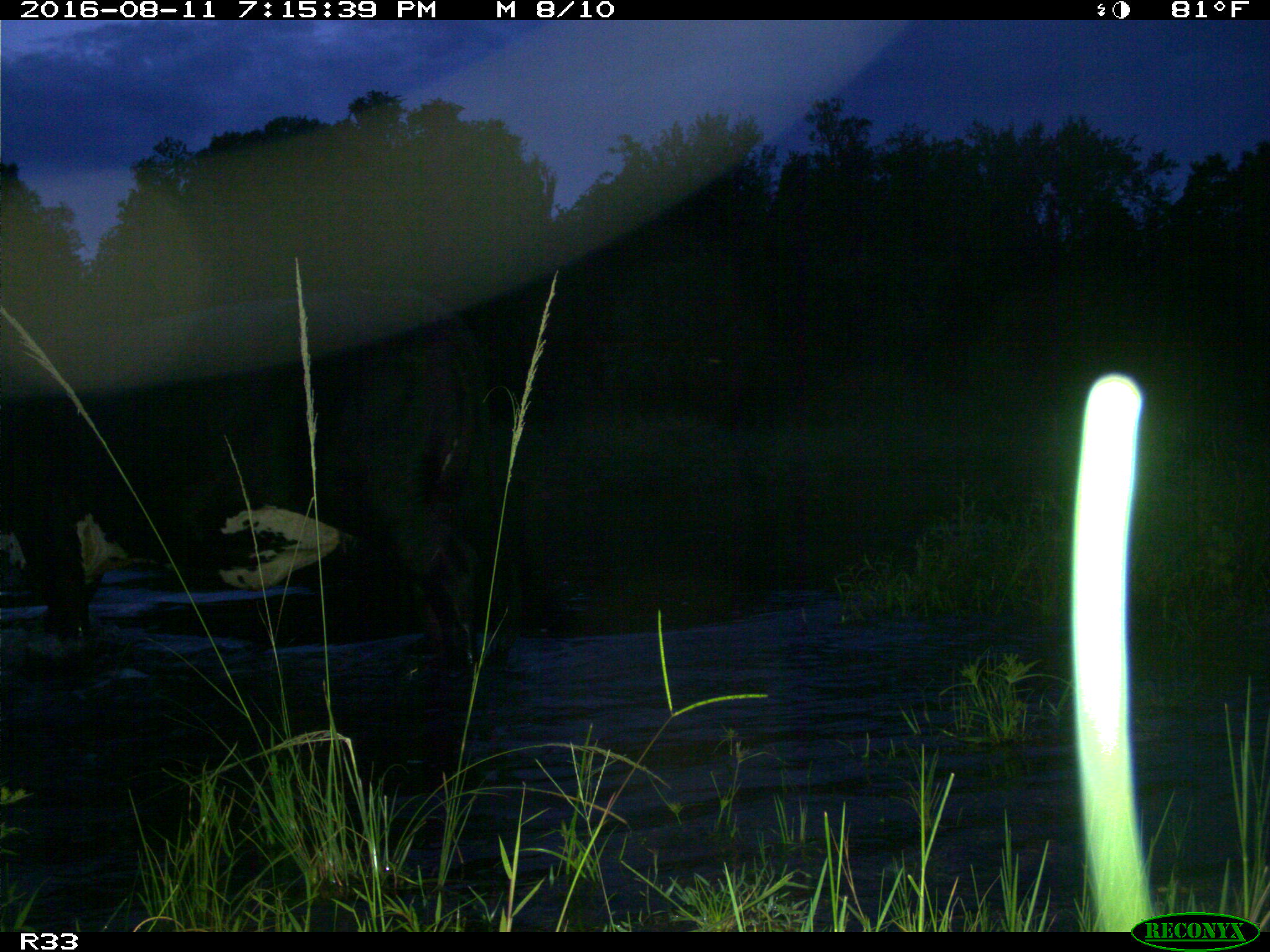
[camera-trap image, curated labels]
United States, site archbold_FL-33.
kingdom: Animalia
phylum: Chordata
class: Mammalia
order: Artiodactyla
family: Bovidae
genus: Bos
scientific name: Bos taurus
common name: domestic cow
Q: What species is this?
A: Bos taurus (domestic cow).